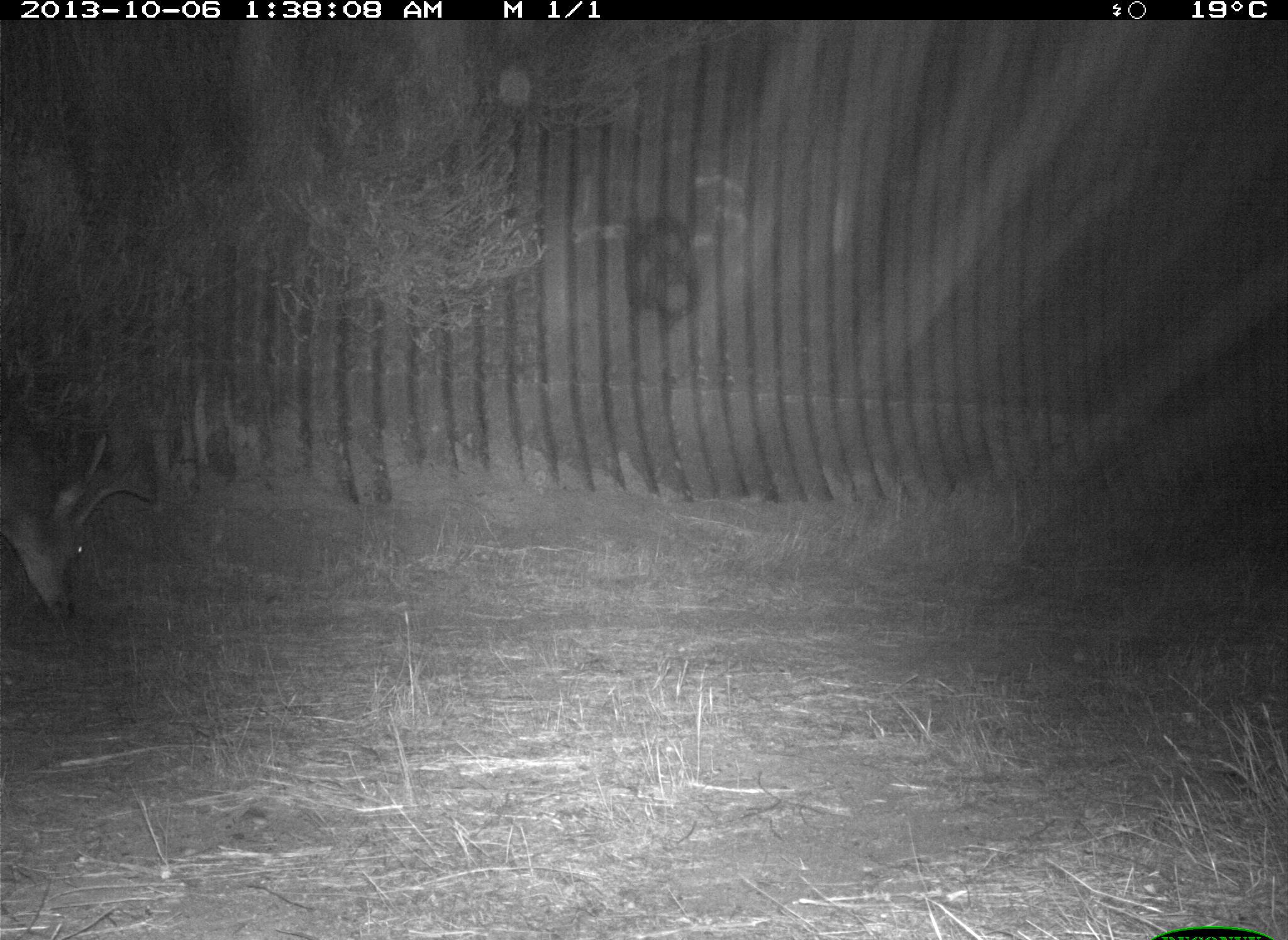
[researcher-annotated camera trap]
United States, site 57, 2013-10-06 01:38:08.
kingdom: Animalia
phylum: Chordata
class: Mammalia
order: Artiodactyla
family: Cervidae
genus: Odocoileus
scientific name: Odocoileus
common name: deer